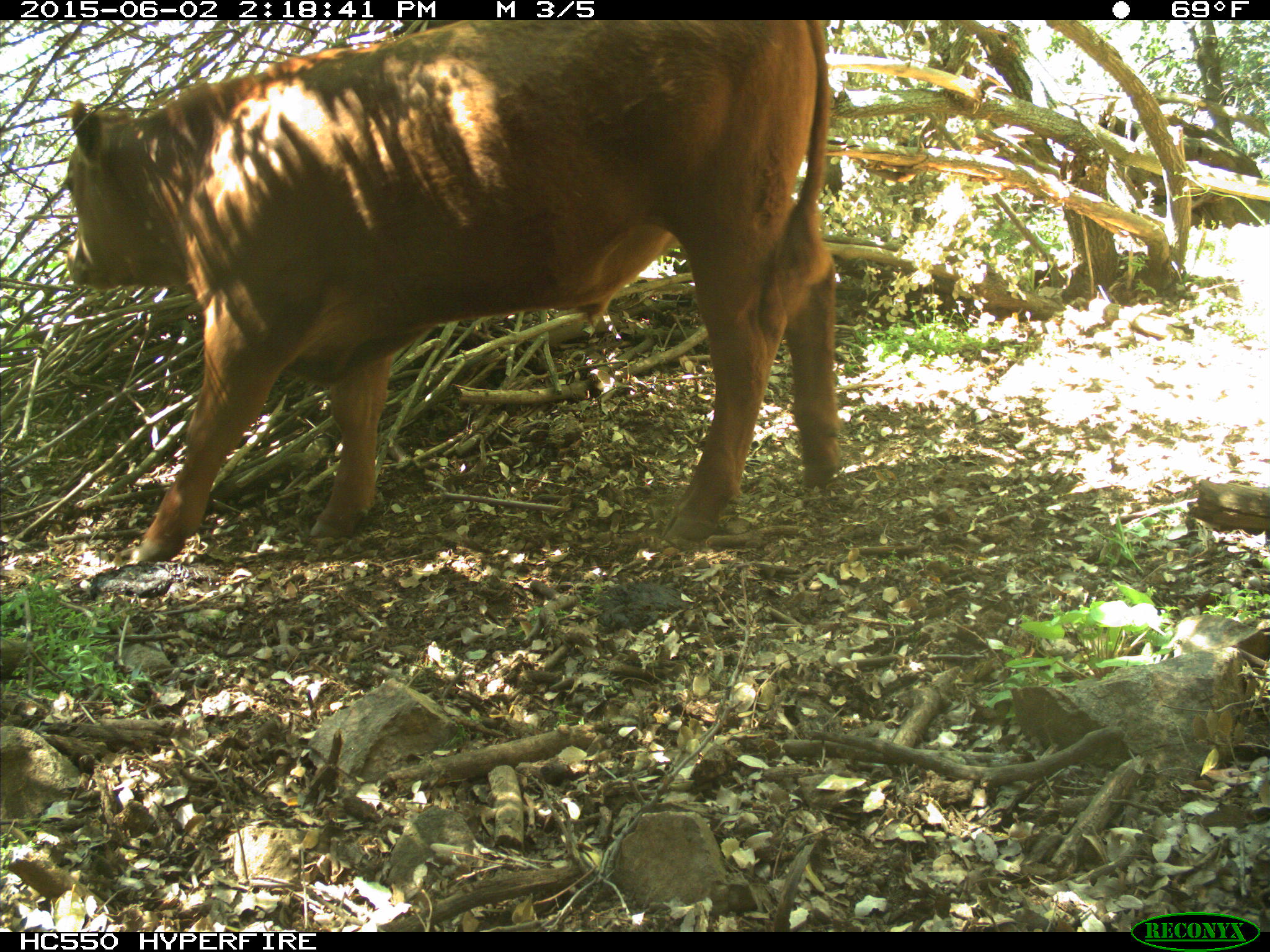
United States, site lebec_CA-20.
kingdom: Animalia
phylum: Chordata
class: Mammalia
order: Artiodactyla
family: Bovidae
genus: Bos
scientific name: Bos taurus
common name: domestic cow